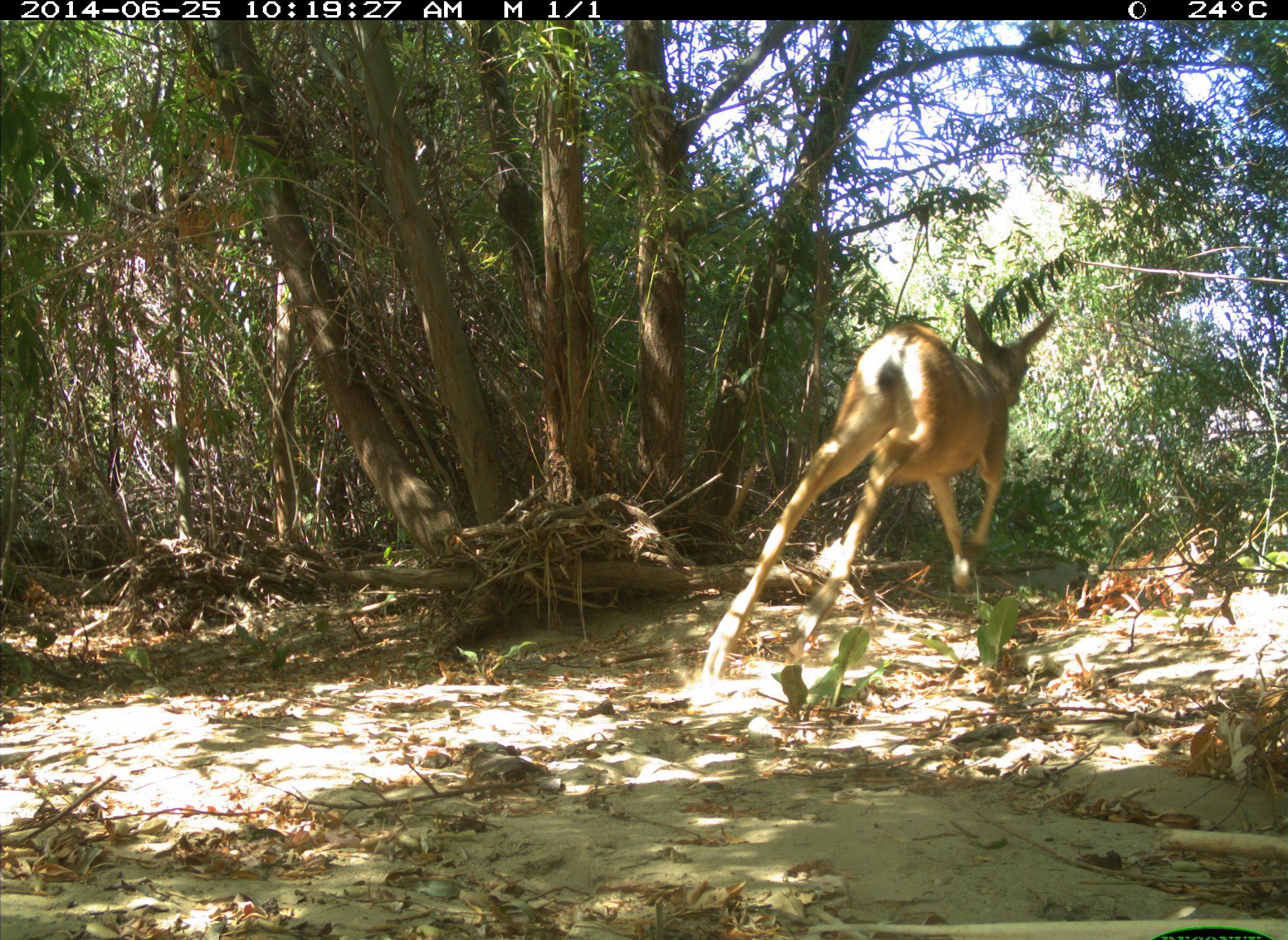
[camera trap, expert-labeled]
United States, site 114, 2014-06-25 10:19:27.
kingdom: Animalia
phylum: Chordata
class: Mammalia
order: Artiodactyla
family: Cervidae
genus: Odocoileus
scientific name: Odocoileus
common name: deer